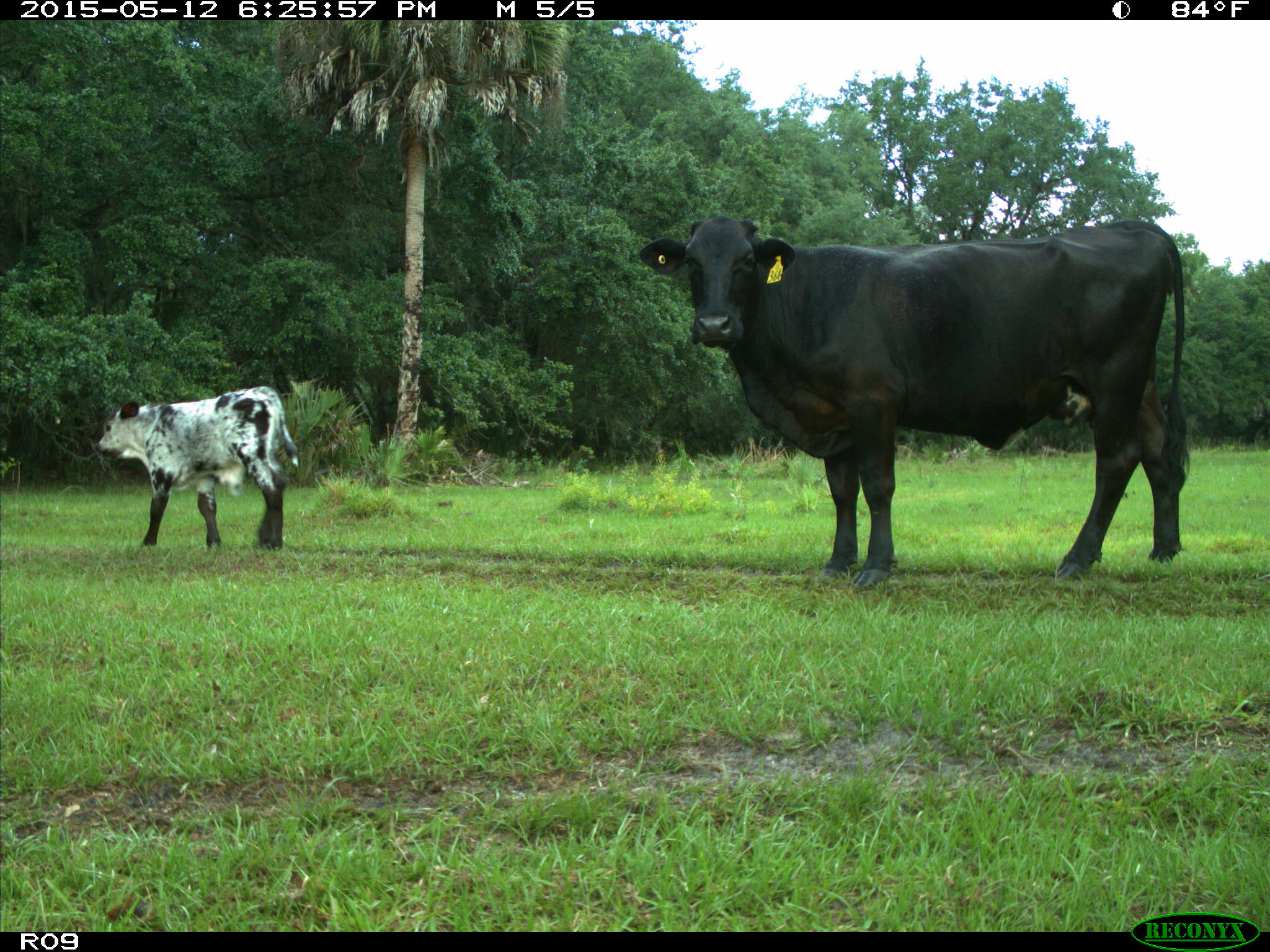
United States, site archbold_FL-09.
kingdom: Animalia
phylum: Chordata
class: Mammalia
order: Artiodactyla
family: Bovidae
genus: Bos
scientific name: Bos taurus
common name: domestic cow